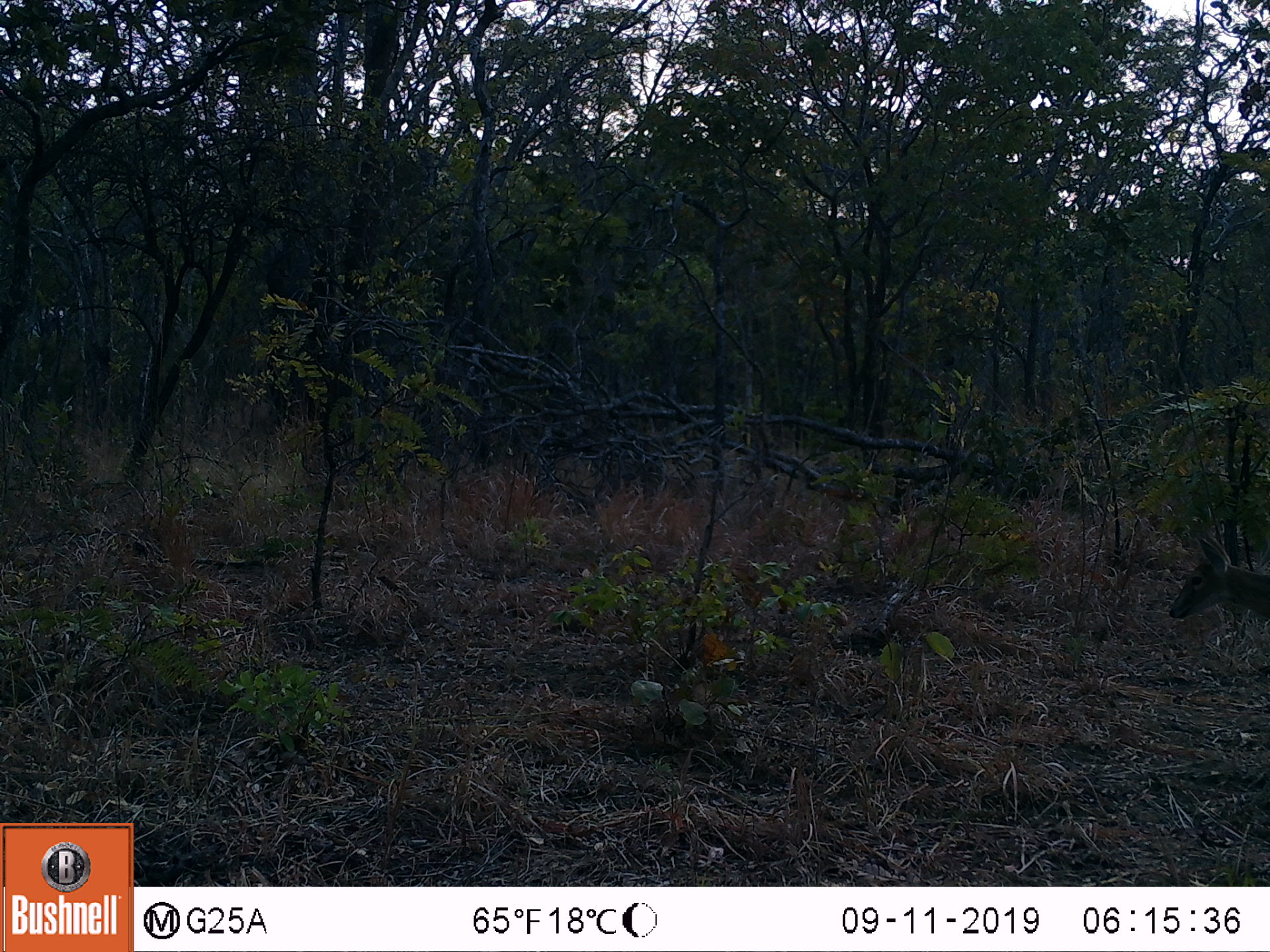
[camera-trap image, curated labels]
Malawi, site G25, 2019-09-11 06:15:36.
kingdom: Animalia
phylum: Chordata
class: Mammalia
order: Artiodactyla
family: Bovidae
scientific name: Antilopinae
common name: small antelope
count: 1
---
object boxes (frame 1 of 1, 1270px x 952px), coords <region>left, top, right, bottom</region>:
small antelope: <region>1163, 530, 1268, 627</region>